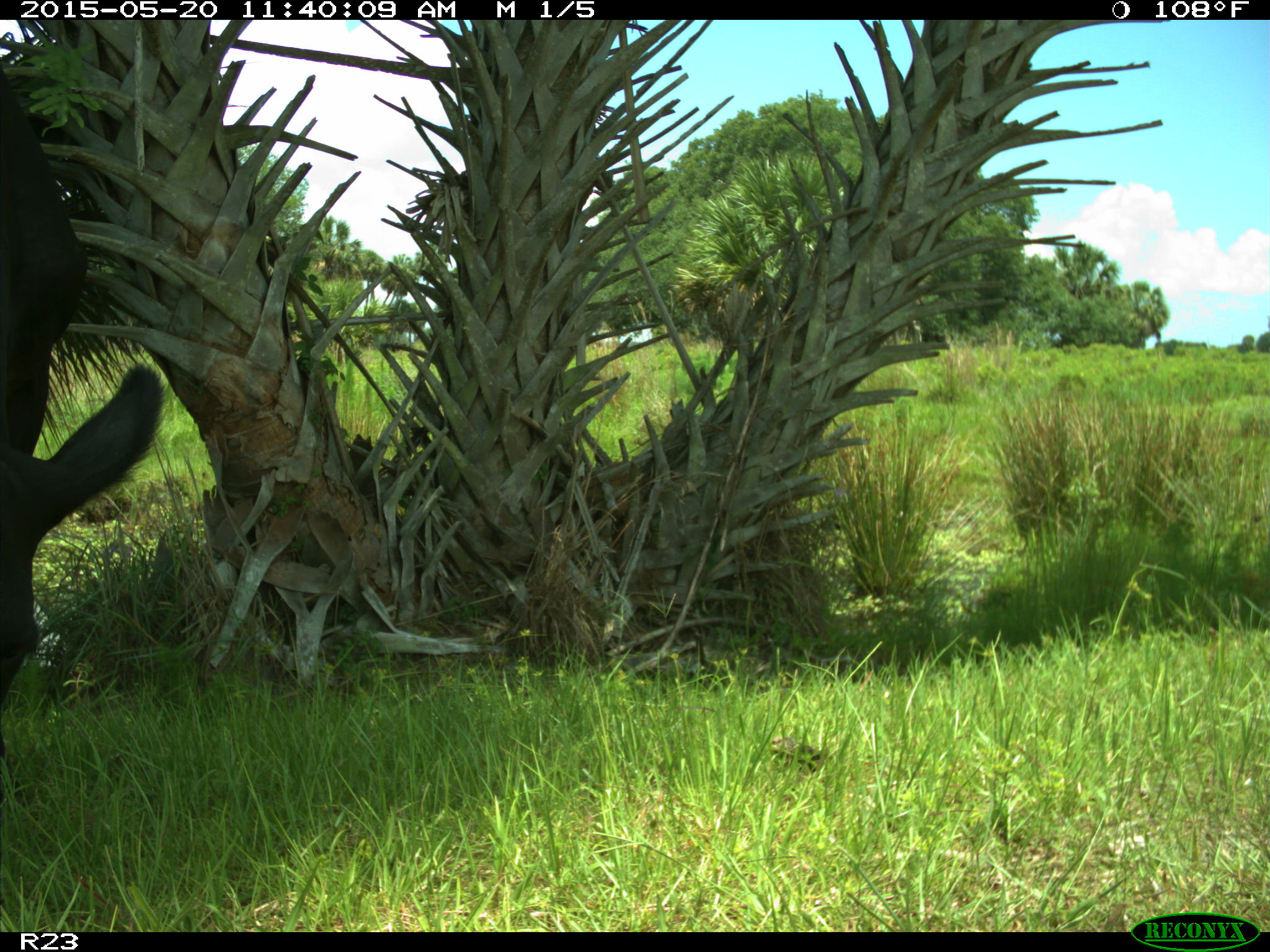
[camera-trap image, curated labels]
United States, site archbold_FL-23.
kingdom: Animalia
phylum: Chordata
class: Mammalia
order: Artiodactyla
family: Suidae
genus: Sus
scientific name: Sus scrofa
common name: wild boar